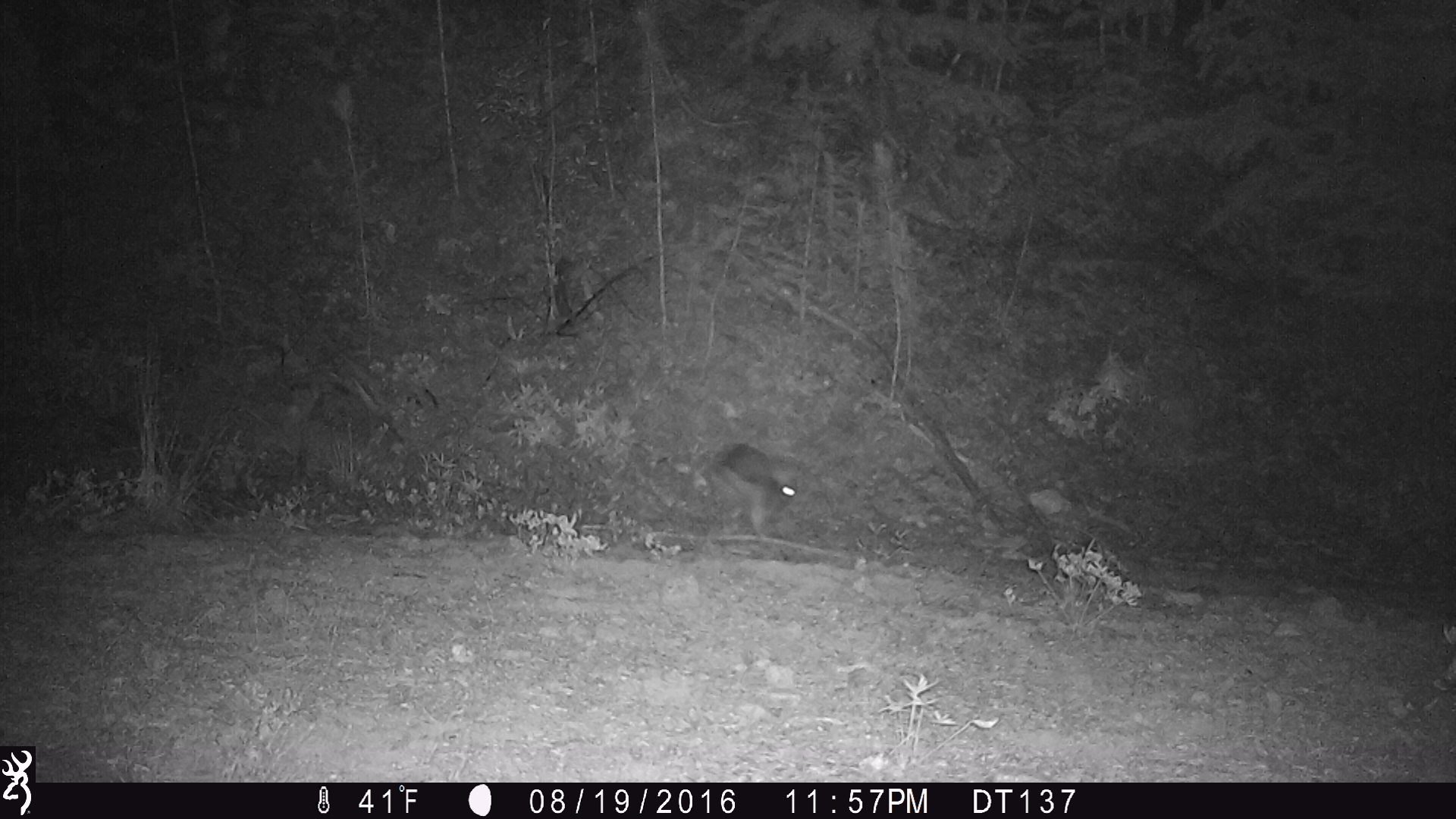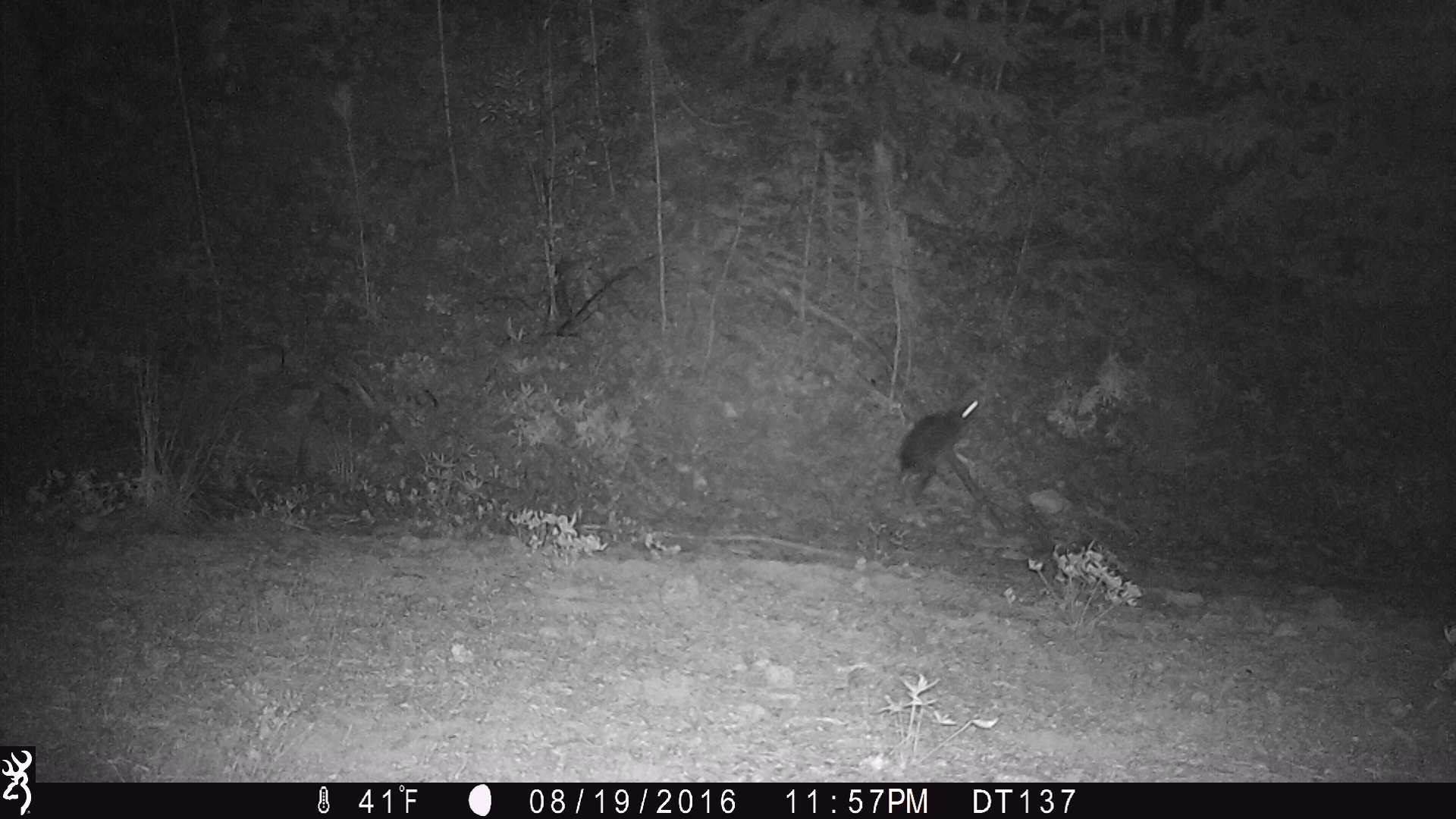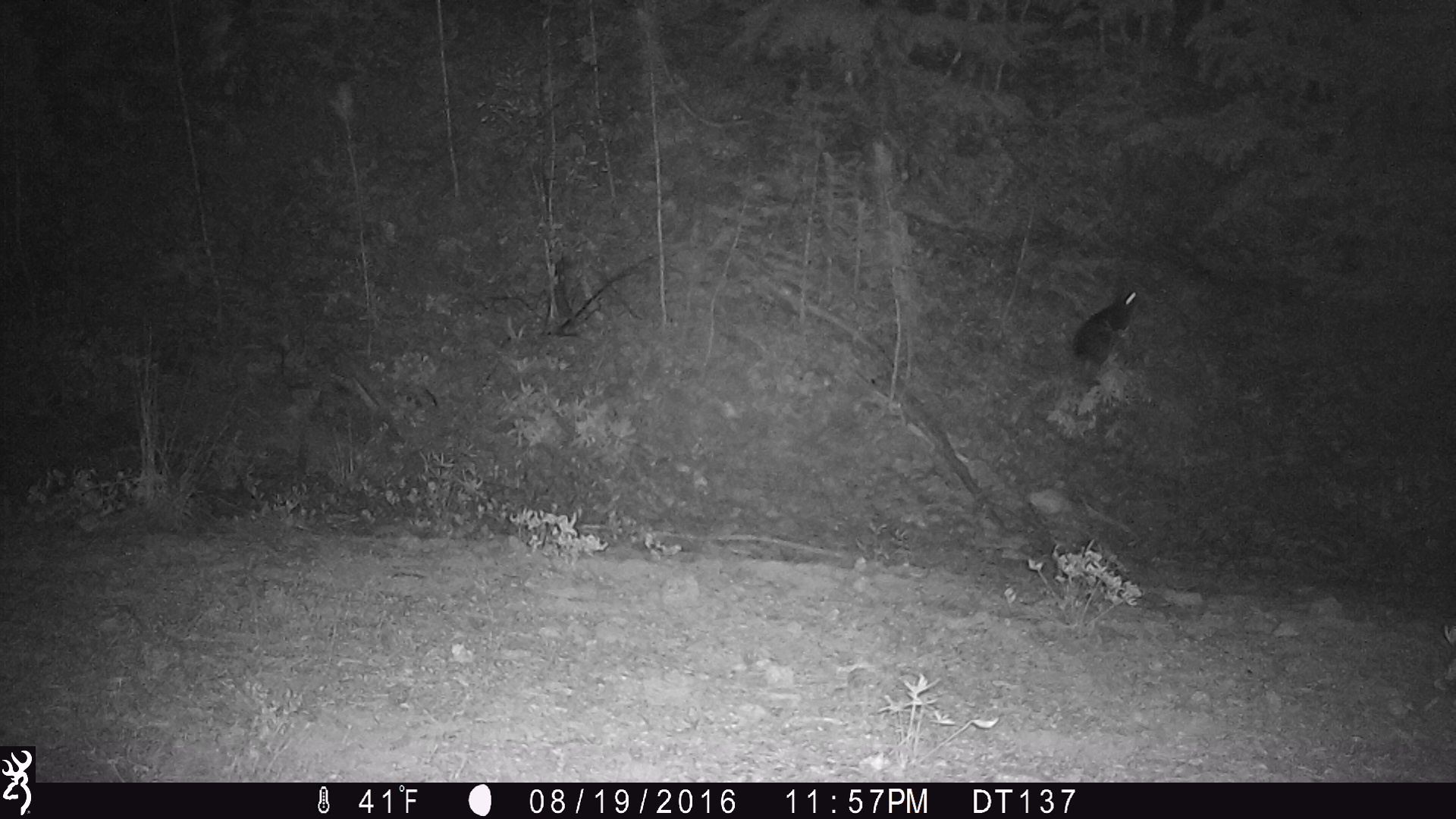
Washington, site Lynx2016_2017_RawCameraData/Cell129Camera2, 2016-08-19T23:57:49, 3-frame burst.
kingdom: Animalia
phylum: Chordata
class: Mammalia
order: Lagomorpha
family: Leporidae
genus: Lepus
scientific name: Lepus americanus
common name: snowshoe hare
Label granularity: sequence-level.